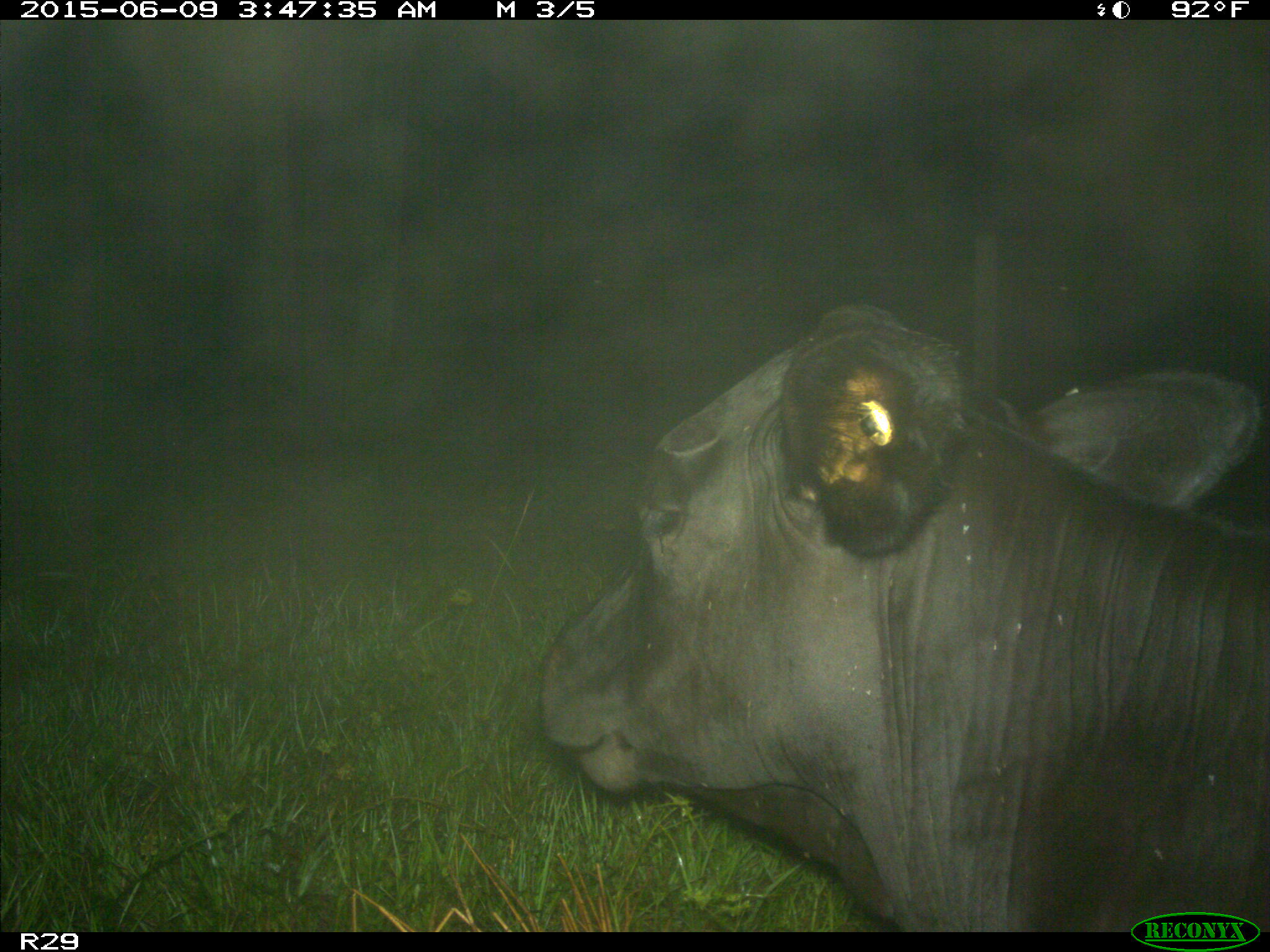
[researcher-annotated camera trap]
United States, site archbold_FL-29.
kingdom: Animalia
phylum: Chordata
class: Mammalia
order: Artiodactyla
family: Bovidae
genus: Bos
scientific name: Bos taurus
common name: domestic cow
Bos taurus (domestic cow).